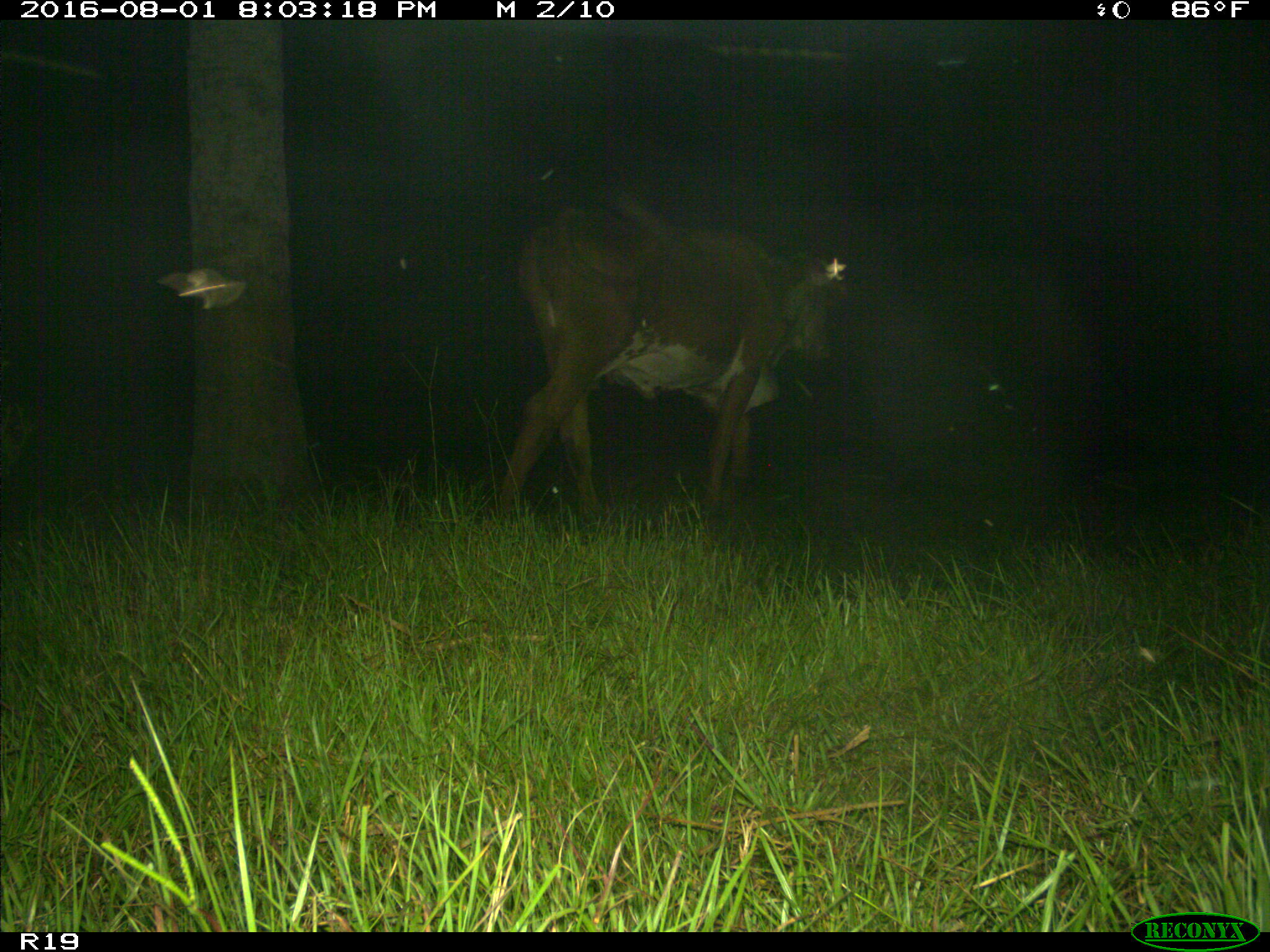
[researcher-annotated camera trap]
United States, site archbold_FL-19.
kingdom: Animalia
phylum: Chordata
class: Mammalia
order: Artiodactyla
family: Bovidae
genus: Bos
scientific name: Bos taurus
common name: domestic cow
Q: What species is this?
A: Bos taurus (domestic cow).